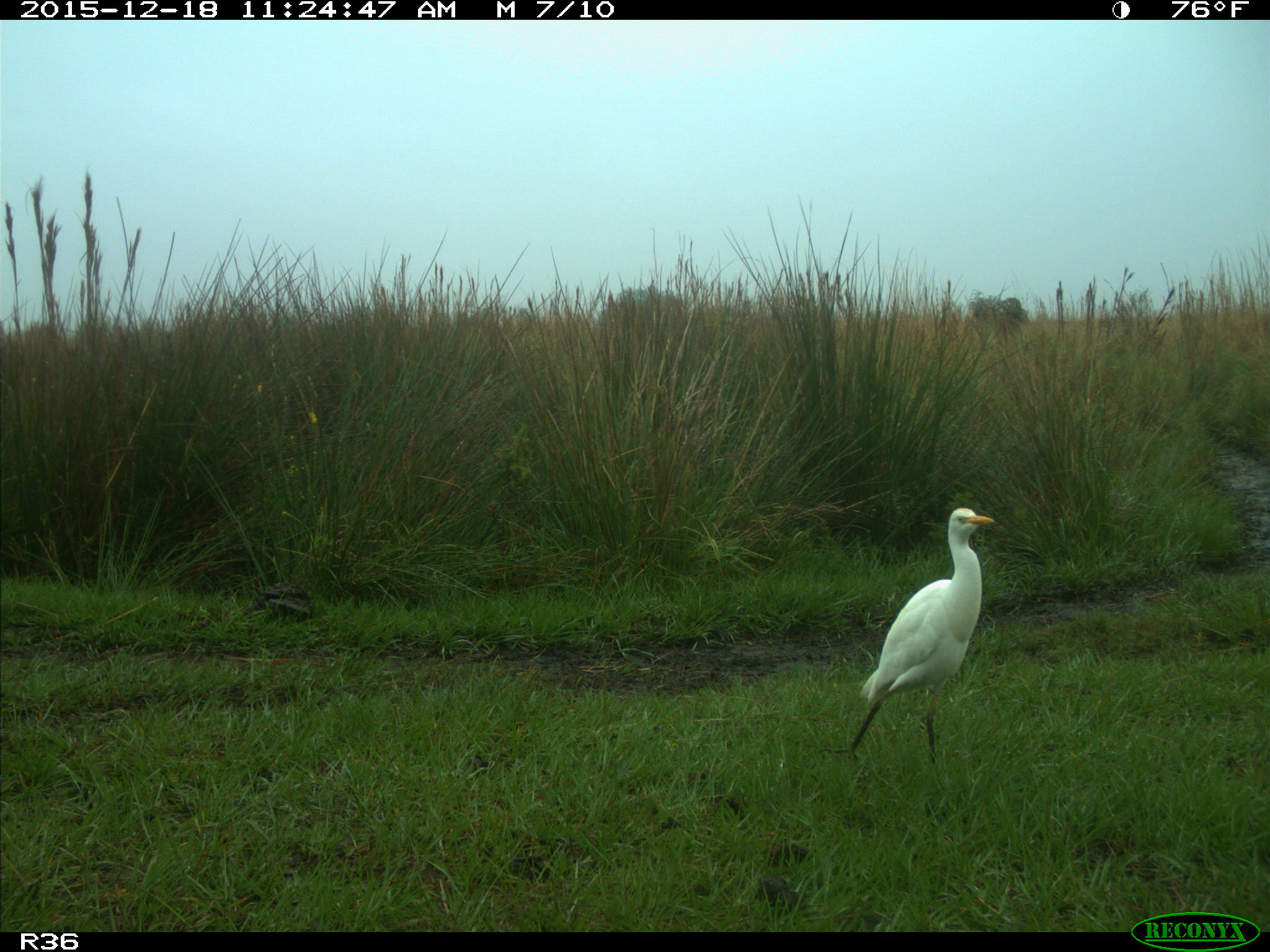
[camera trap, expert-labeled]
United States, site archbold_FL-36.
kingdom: Animalia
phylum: Chordata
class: Aves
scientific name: Aves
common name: birds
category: unidentified bird